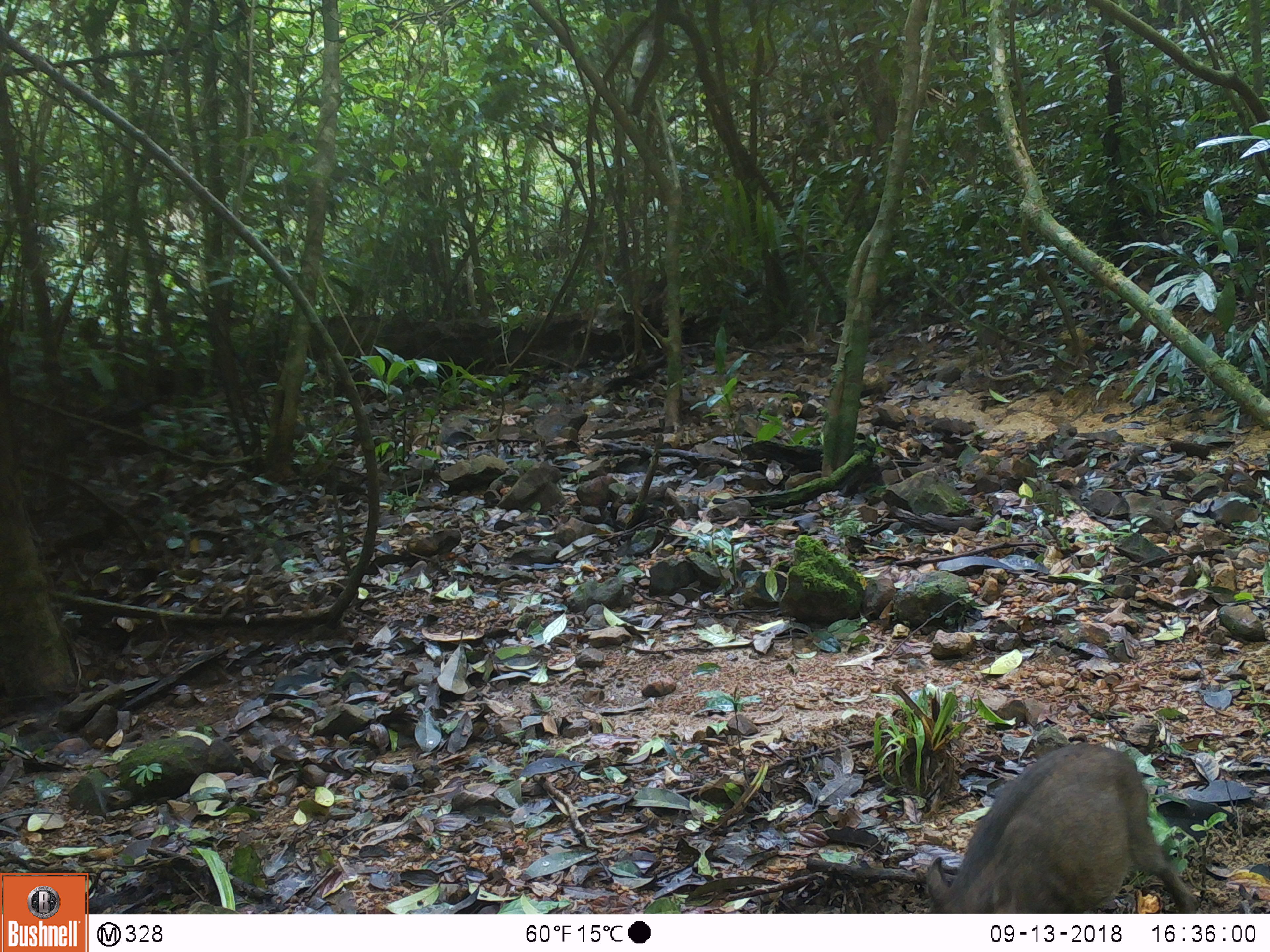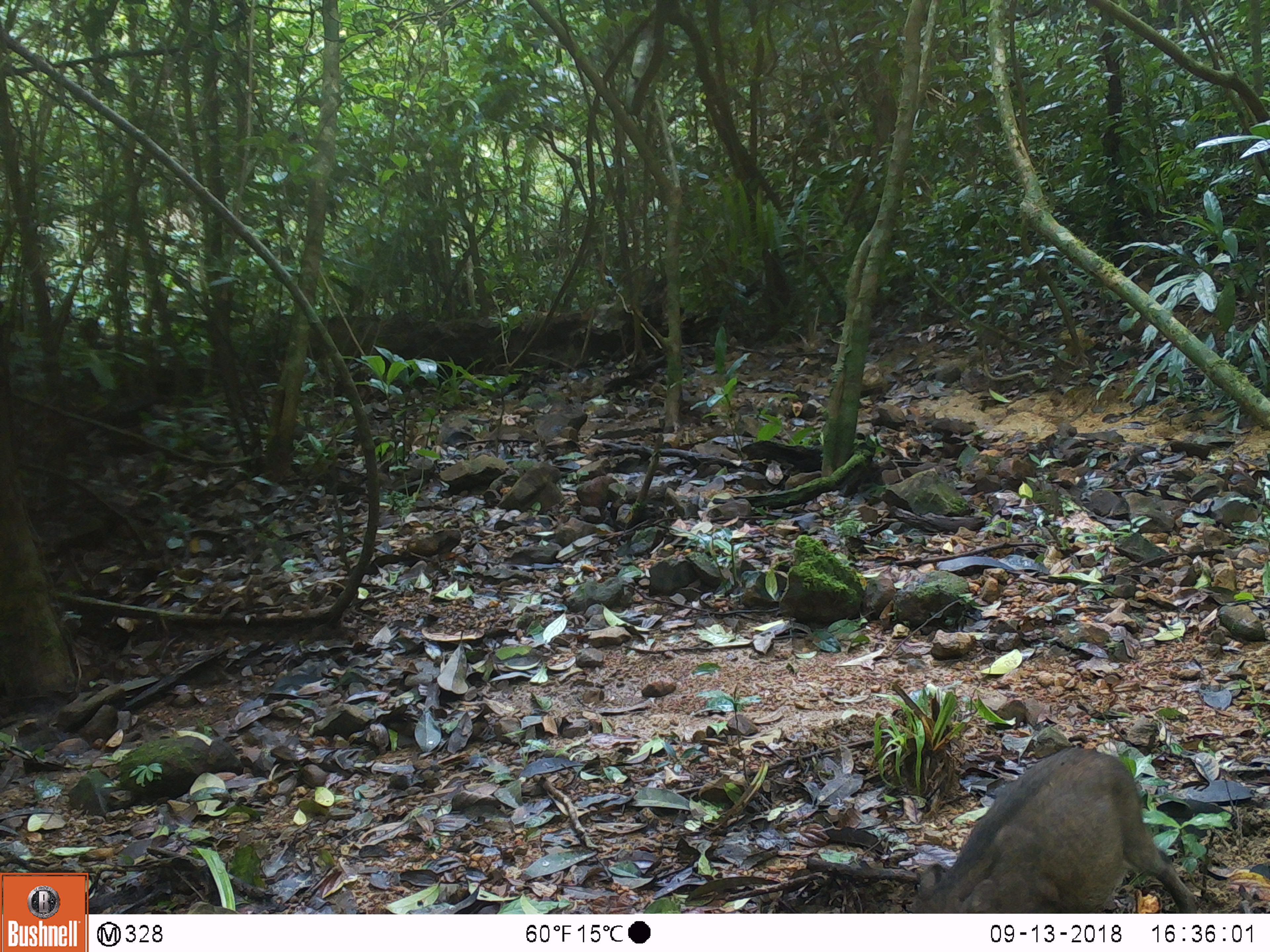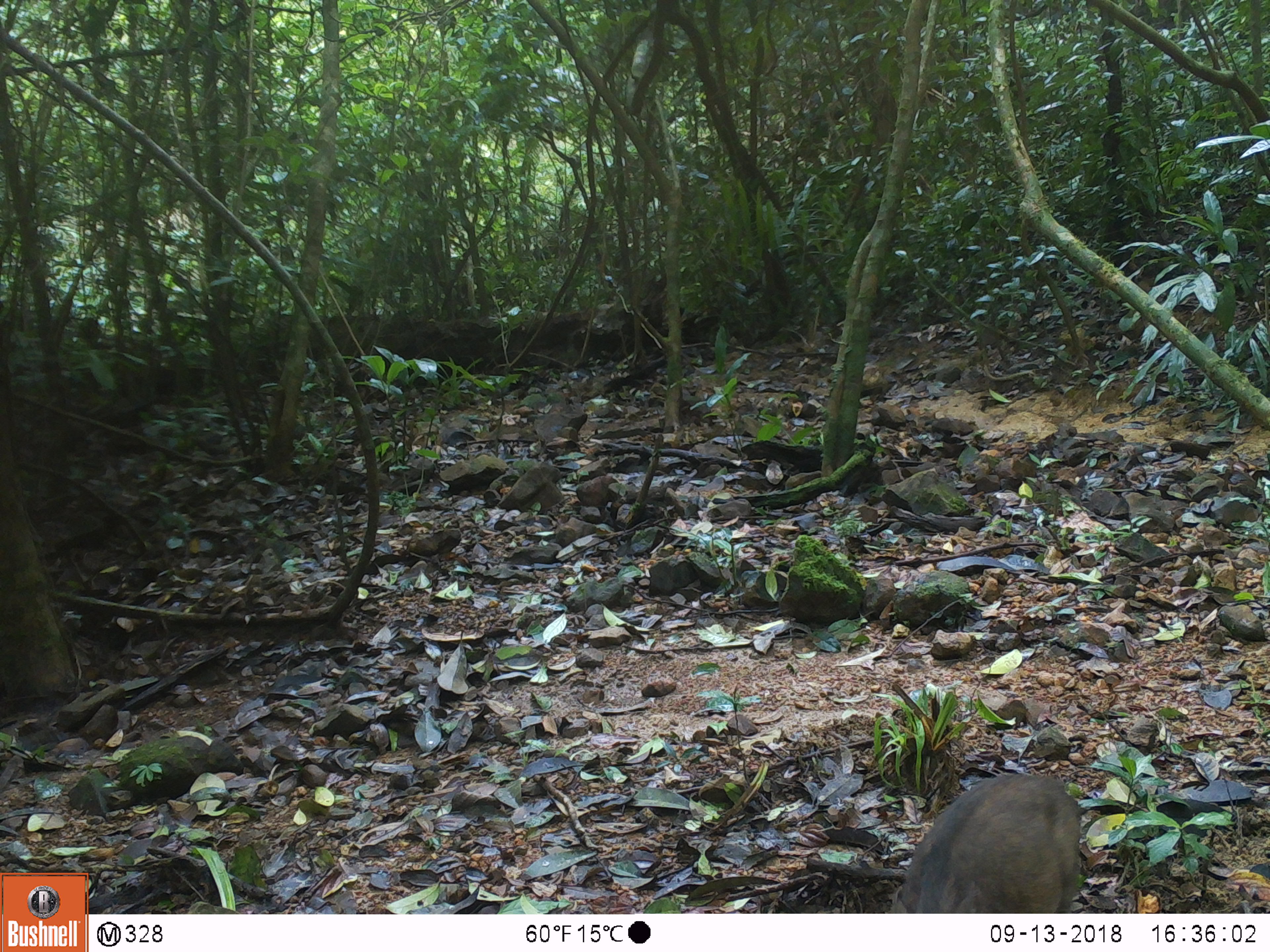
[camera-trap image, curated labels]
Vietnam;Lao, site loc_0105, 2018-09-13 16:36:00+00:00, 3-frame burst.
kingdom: Animalia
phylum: Chordata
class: Mammalia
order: Artiodactyla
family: Suidae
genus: Sus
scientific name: Sus scrofa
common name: eurasian wild pig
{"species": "eurasian wild pig (Sus scrofa)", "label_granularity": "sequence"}